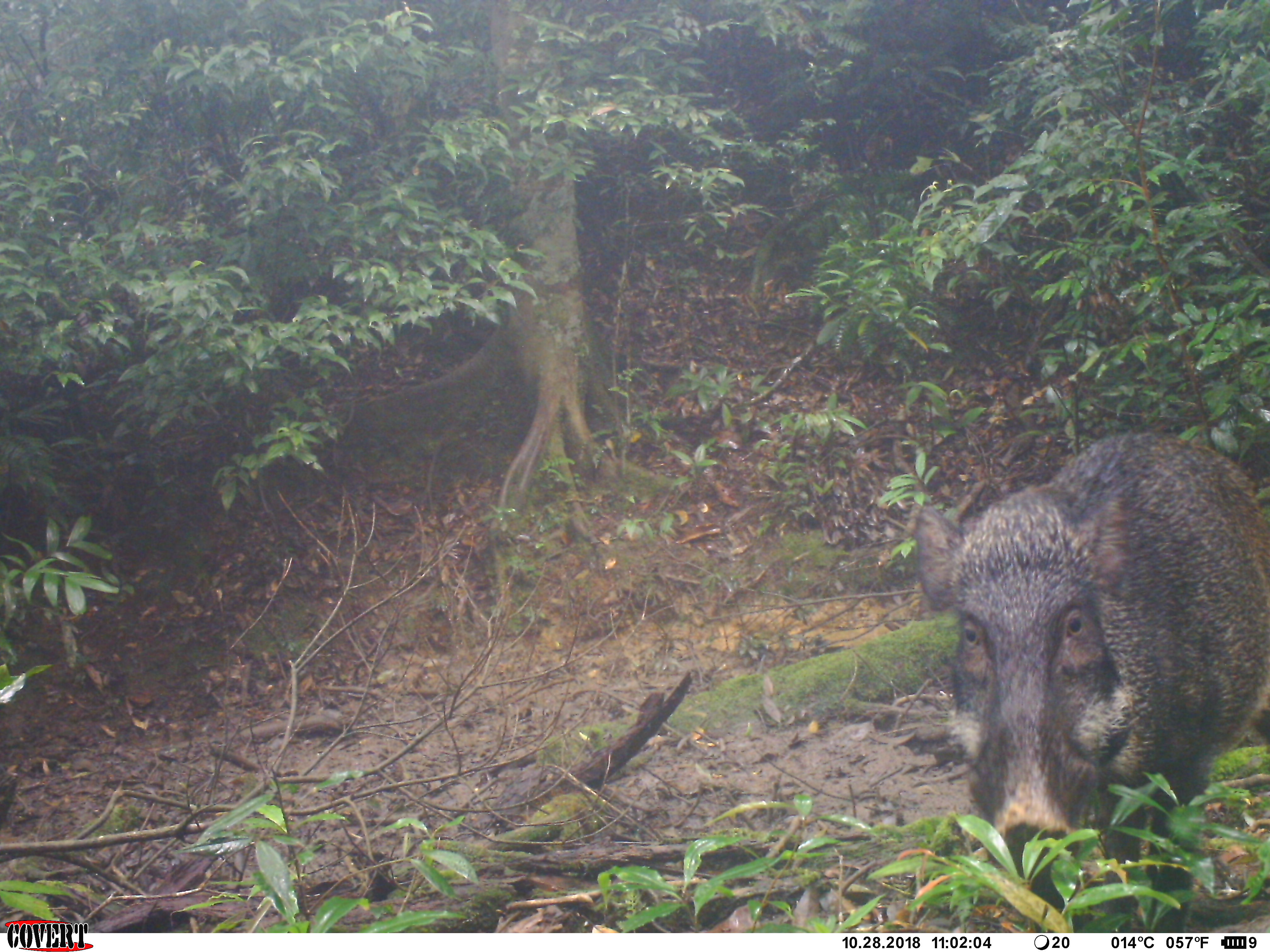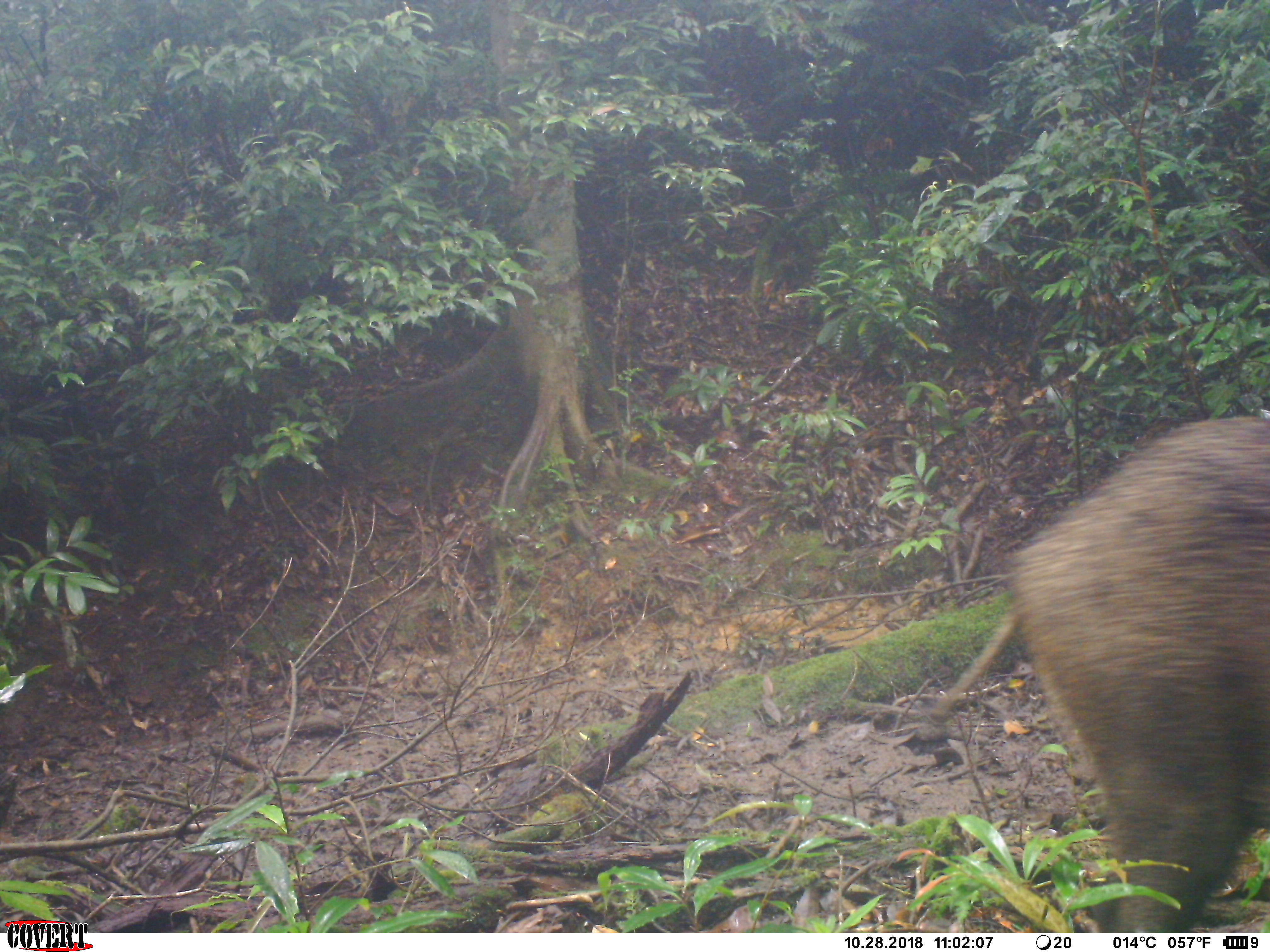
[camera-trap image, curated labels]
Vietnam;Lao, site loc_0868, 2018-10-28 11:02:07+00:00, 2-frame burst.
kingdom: Animalia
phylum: Chordata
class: Mammalia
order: Artiodactyla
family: Suidae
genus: Sus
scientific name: Sus scrofa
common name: eurasian wild pig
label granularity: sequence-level